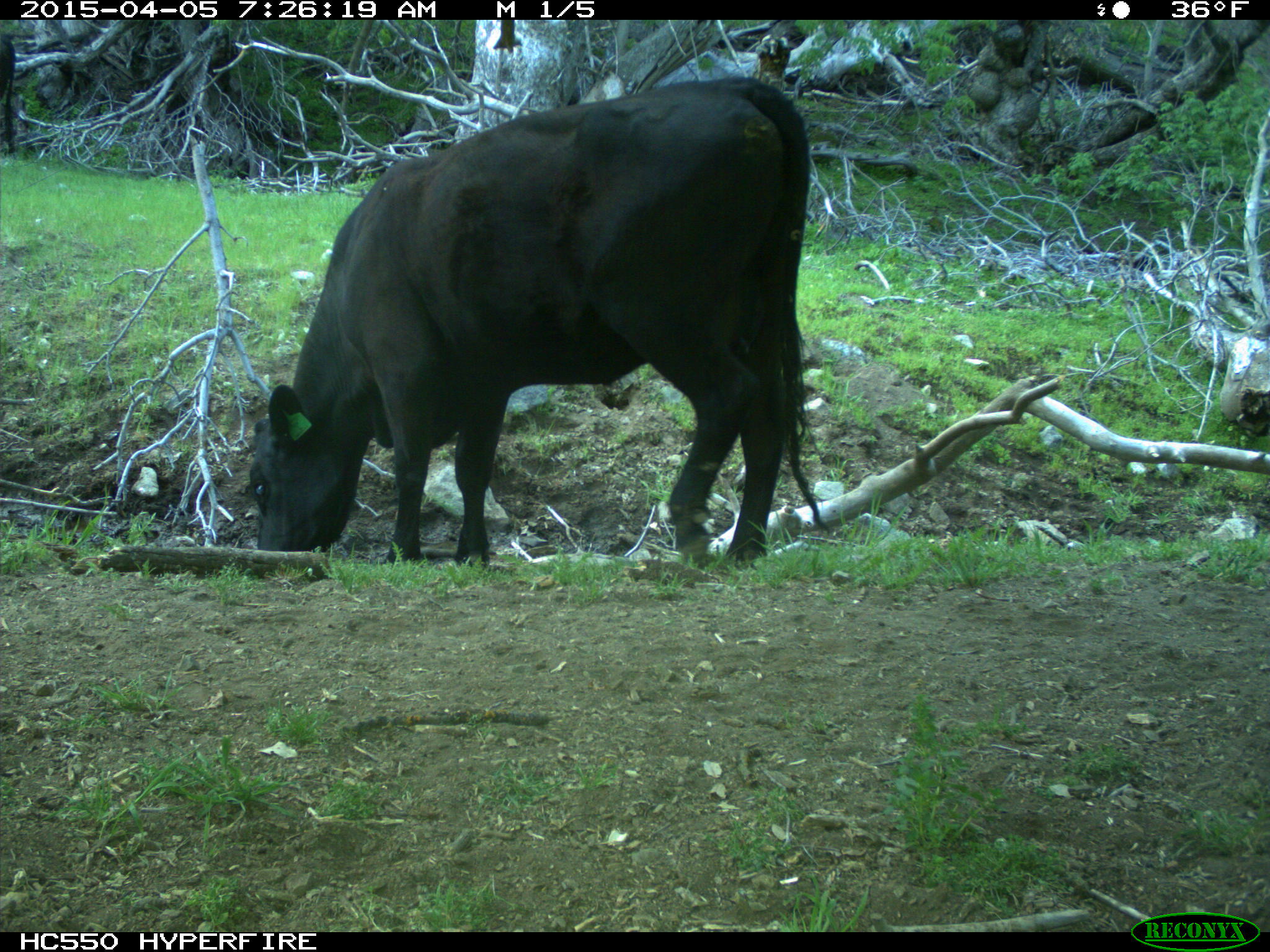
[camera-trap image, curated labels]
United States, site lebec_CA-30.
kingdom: Animalia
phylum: Chordata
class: Mammalia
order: Artiodactyla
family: Bovidae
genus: Bos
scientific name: Bos taurus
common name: domestic cow